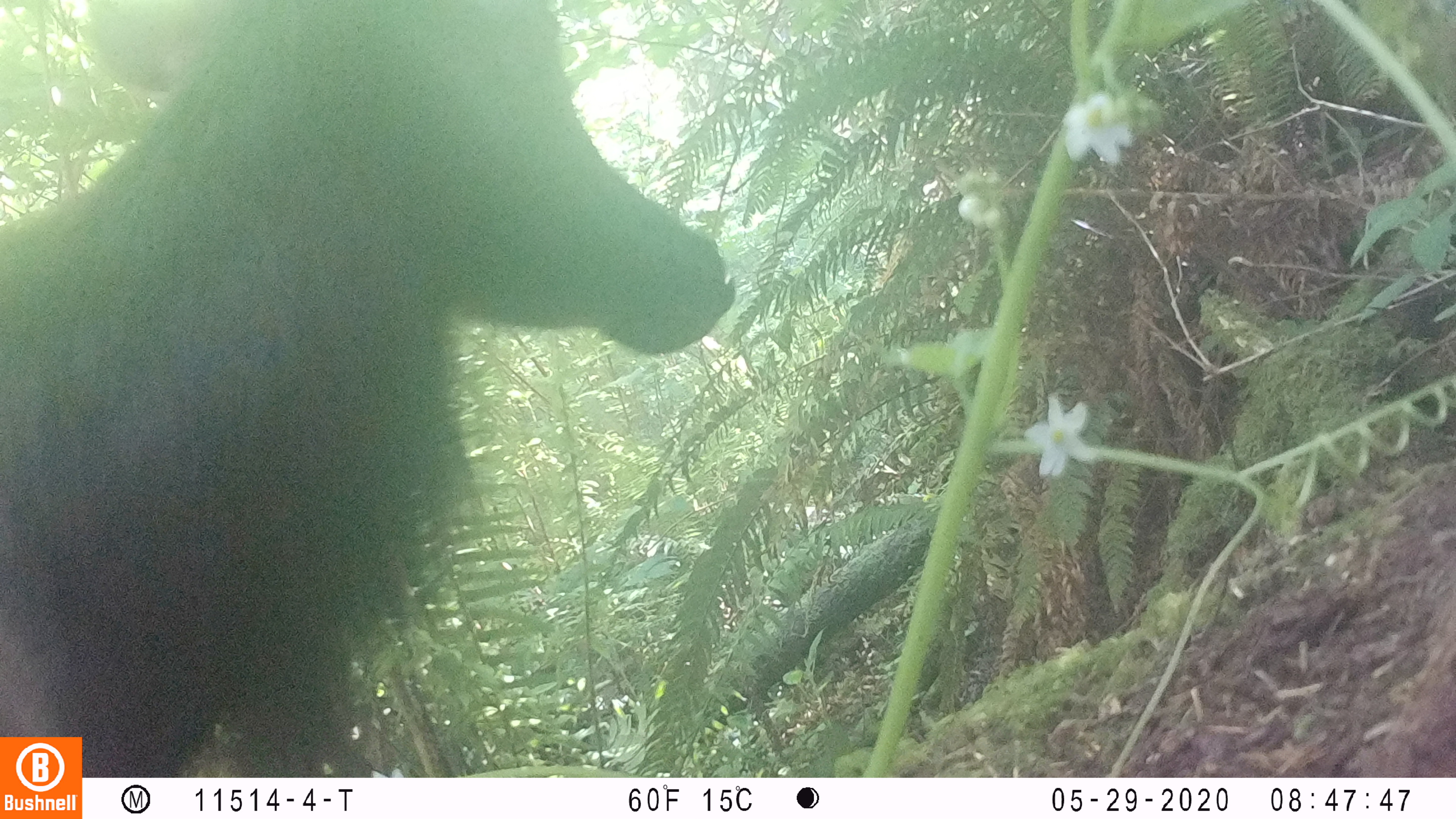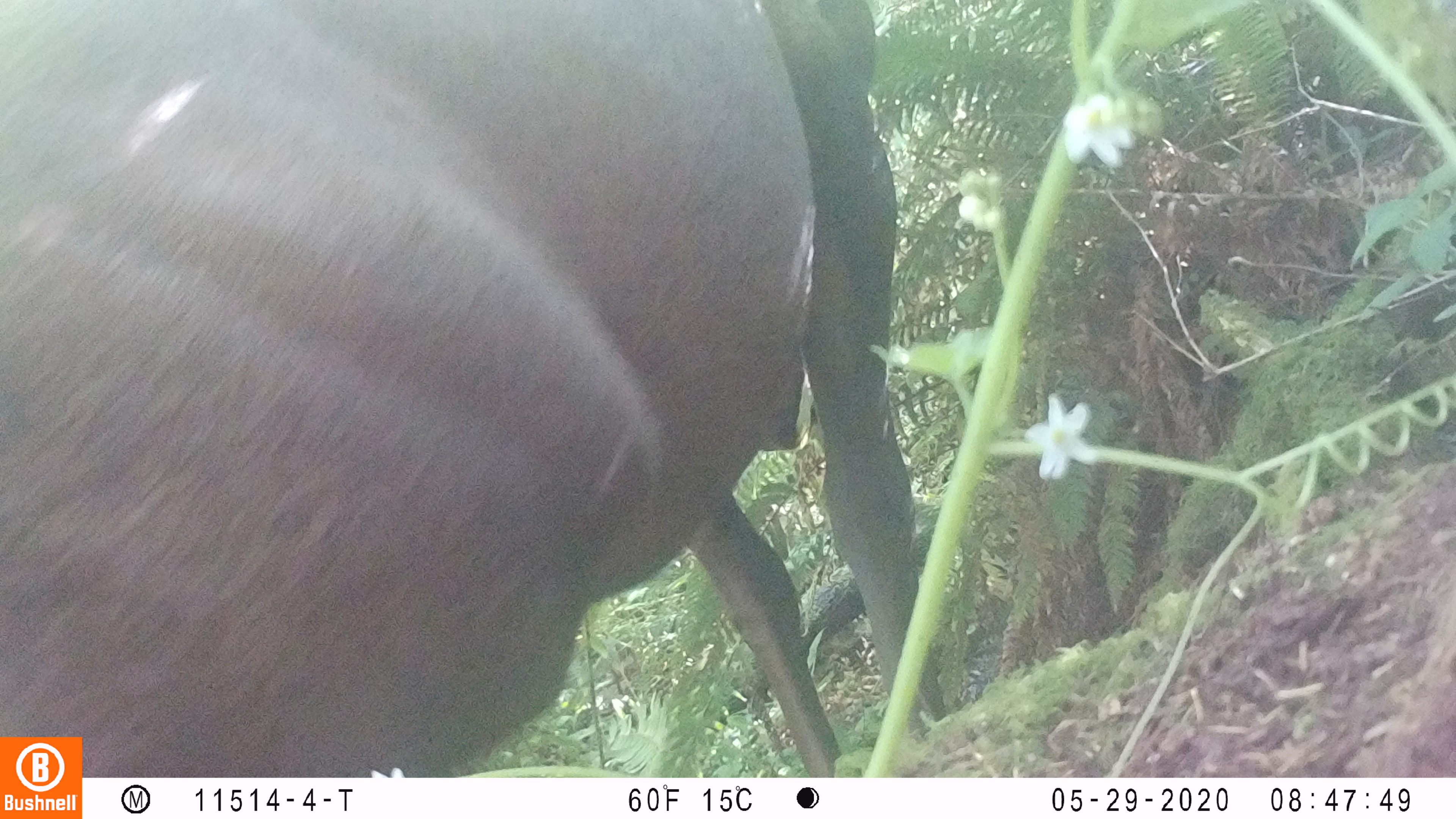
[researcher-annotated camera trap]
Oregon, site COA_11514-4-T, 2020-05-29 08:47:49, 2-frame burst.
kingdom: Animalia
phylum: Chordata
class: Mammalia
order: Artiodactyla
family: Cervidae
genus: Cervus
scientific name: Cervus canadensis roosevelti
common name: roosevelt elk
Roosevelt elk (Cervus canadensis roosevelti).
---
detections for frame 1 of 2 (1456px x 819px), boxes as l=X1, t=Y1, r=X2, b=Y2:
roosevelt elk: l=4, t=1, r=736, b=730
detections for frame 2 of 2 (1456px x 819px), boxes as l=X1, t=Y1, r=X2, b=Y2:
roosevelt elk: l=0, t=0, r=935, b=732